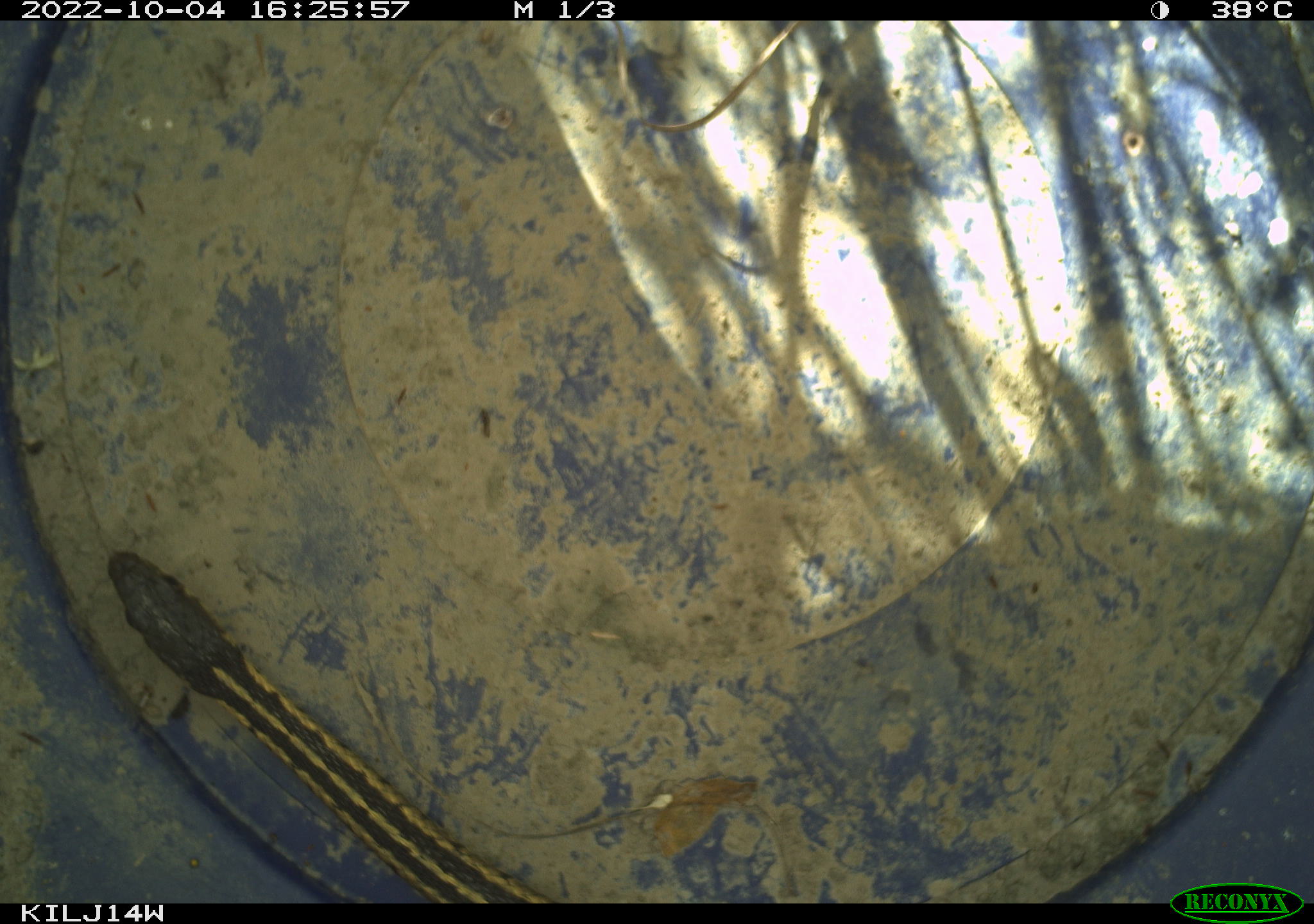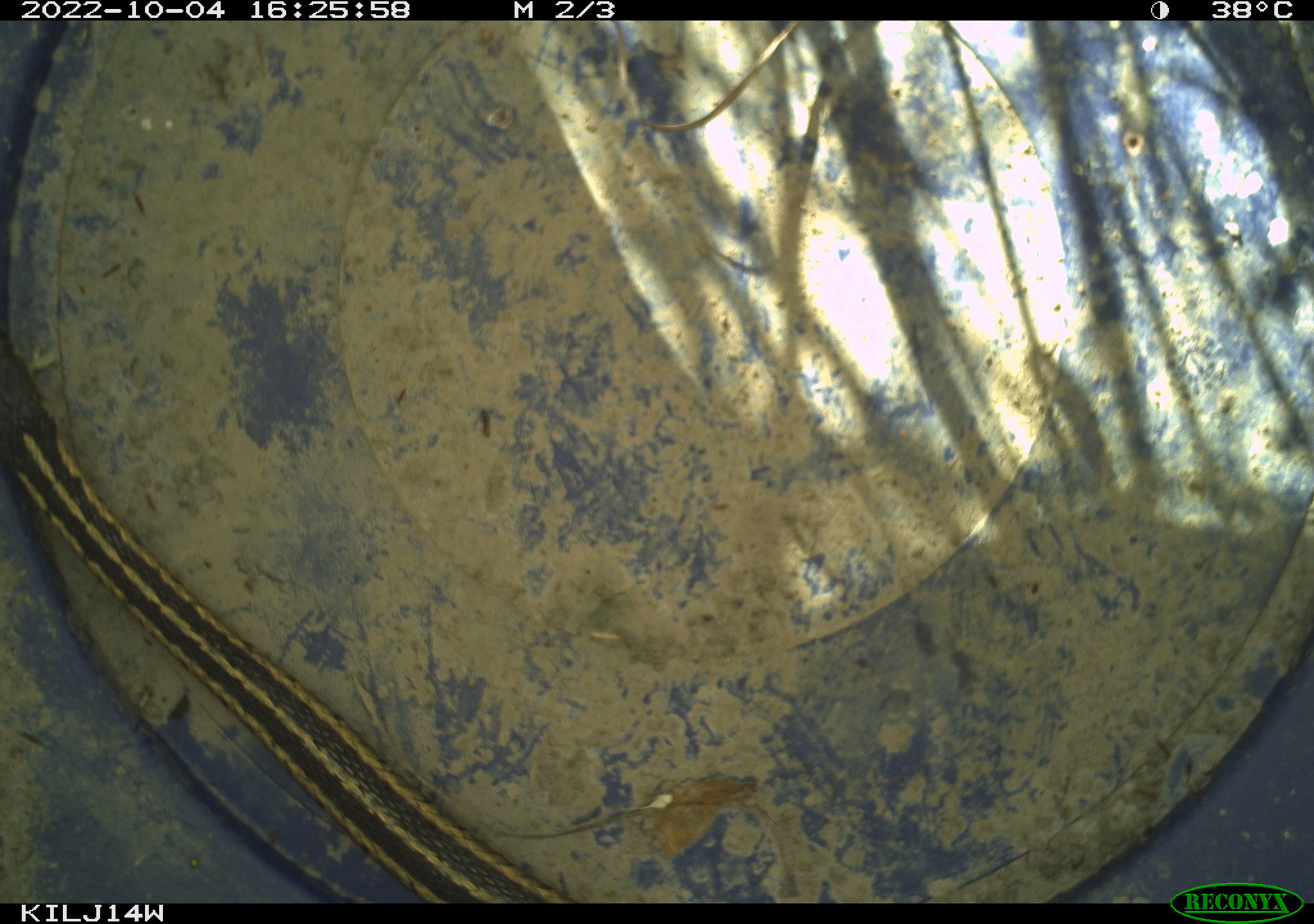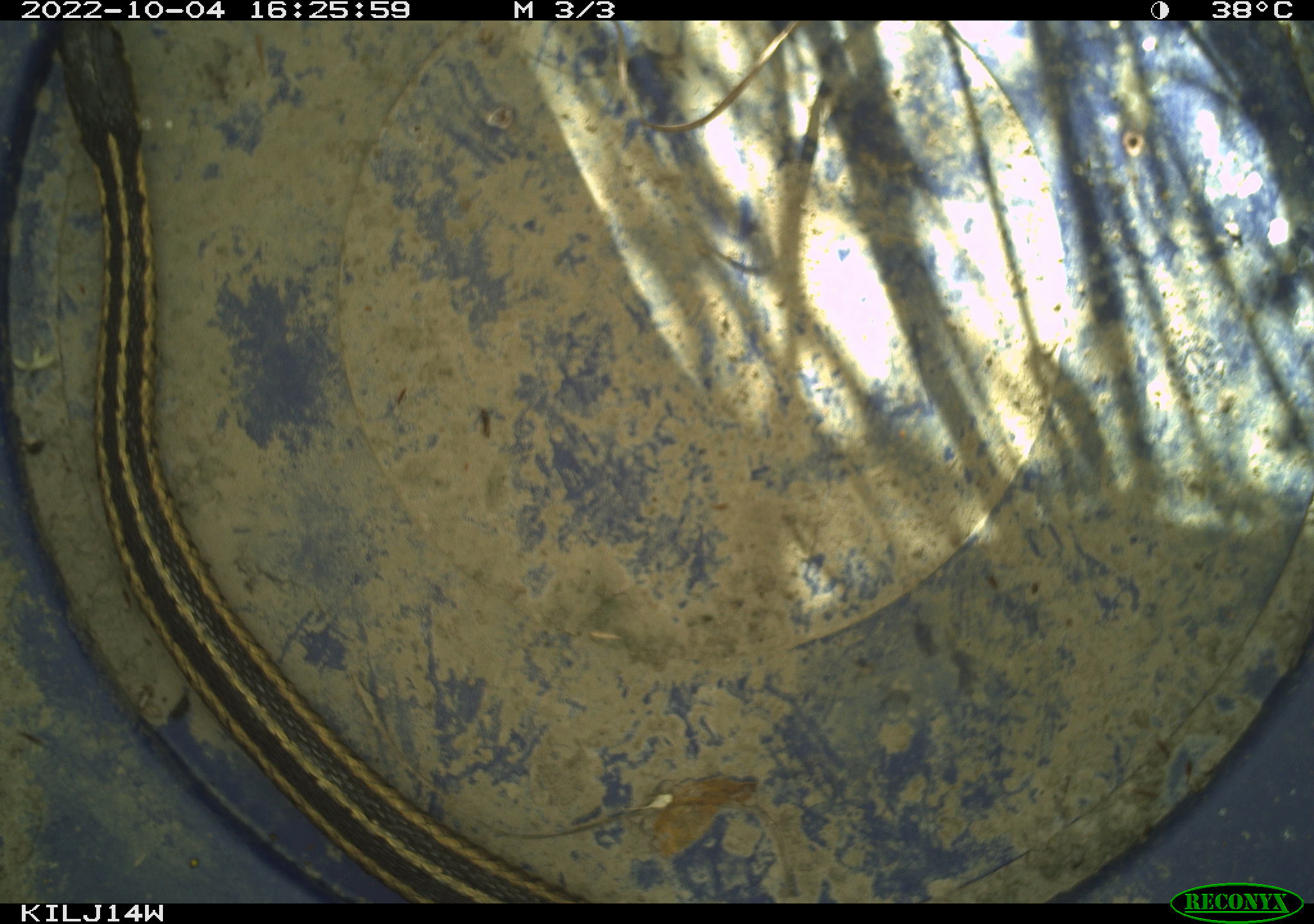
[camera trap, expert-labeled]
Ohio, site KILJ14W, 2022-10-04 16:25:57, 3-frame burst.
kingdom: Animalia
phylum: Chordata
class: Reptilia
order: Squamata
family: Colubridae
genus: Thamnophis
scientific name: Thamnophis sirtalis sirtalis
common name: eastern gartersnake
Eastern gartersnake (Thamnophis sirtalis sirtalis).